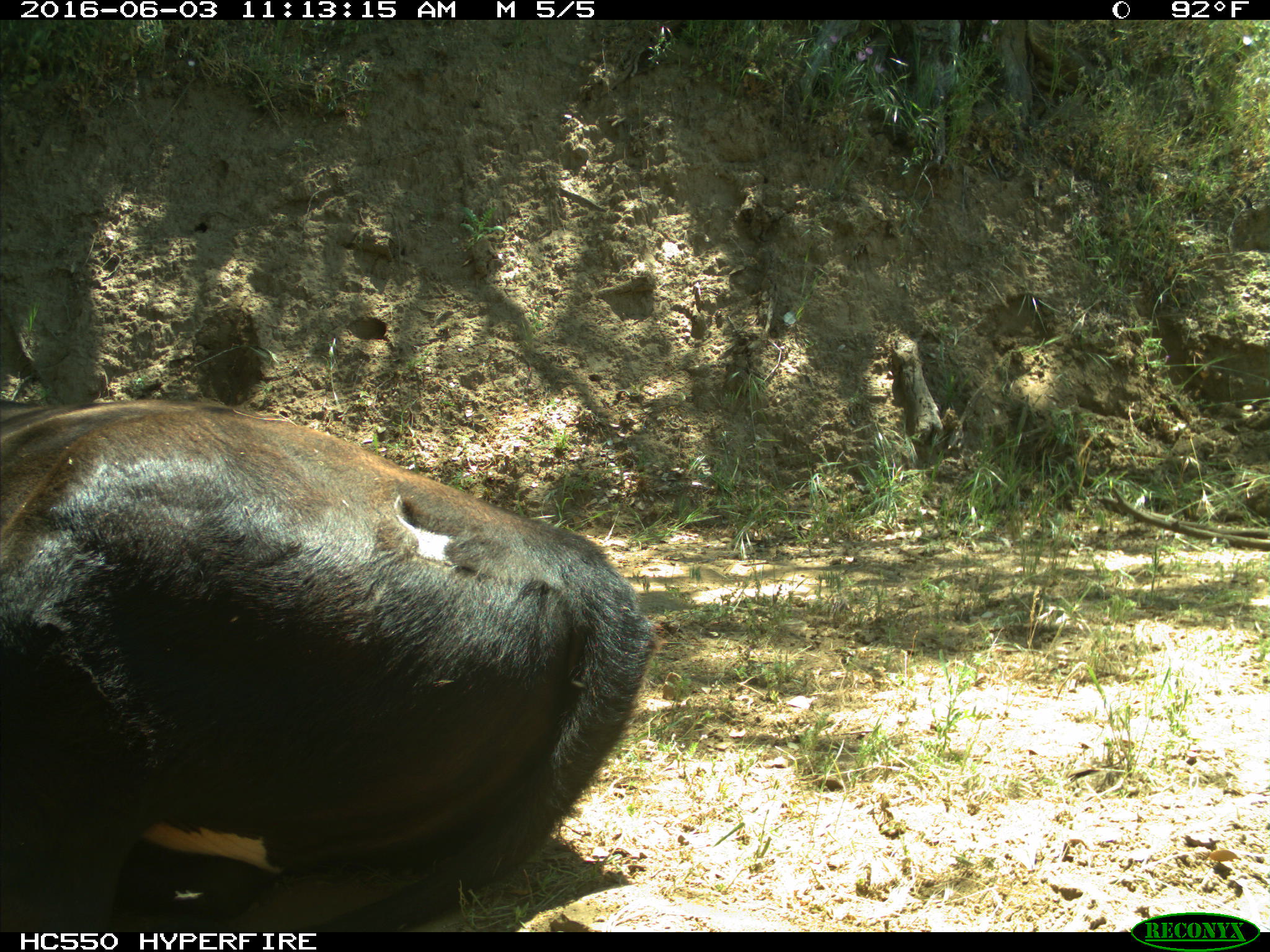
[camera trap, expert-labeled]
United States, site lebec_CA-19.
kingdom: Animalia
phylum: Chordata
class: Mammalia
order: Artiodactyla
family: Bovidae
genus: Bos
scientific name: Bos taurus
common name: domestic cow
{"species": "Bos taurus (domestic cow)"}